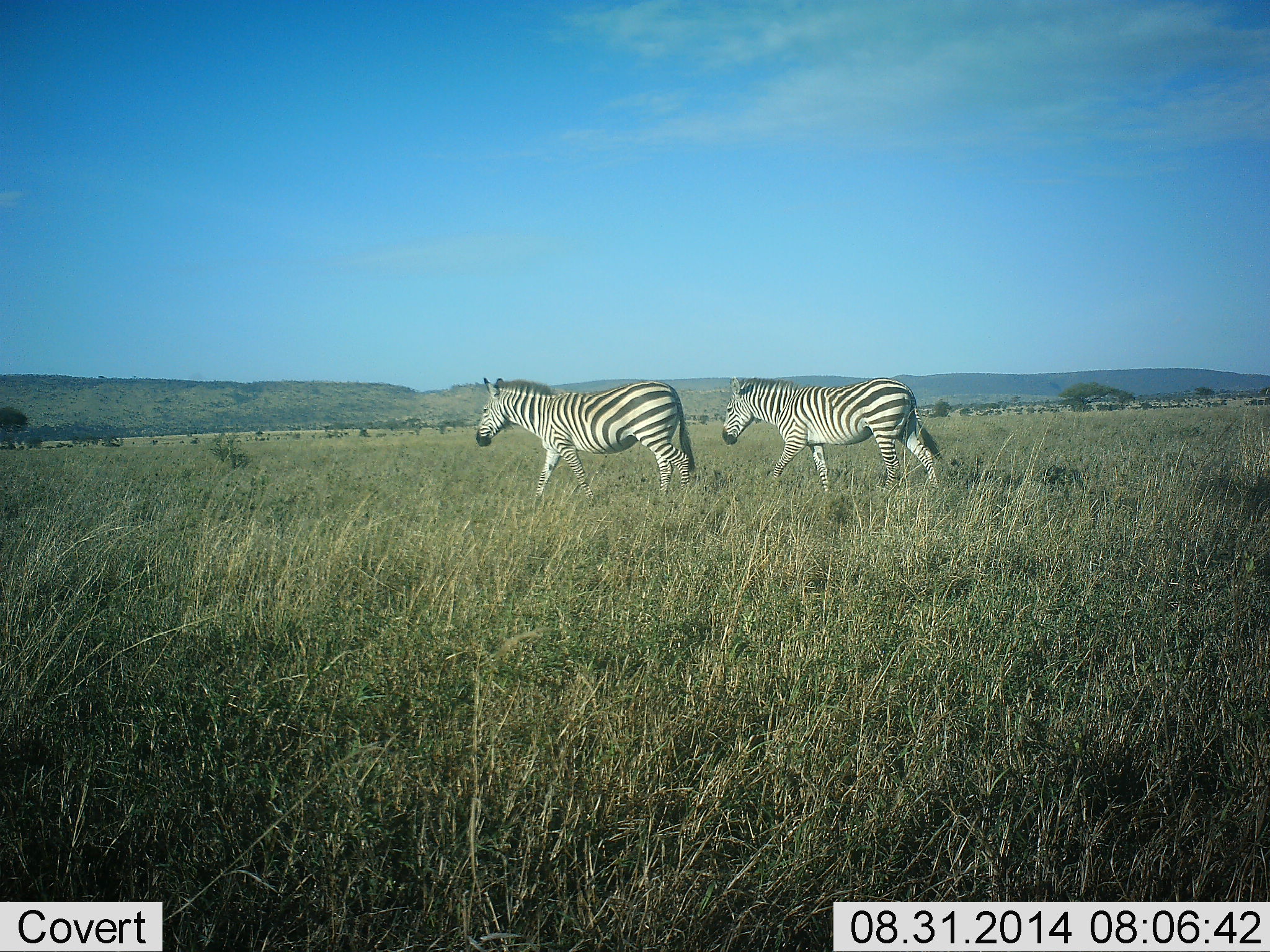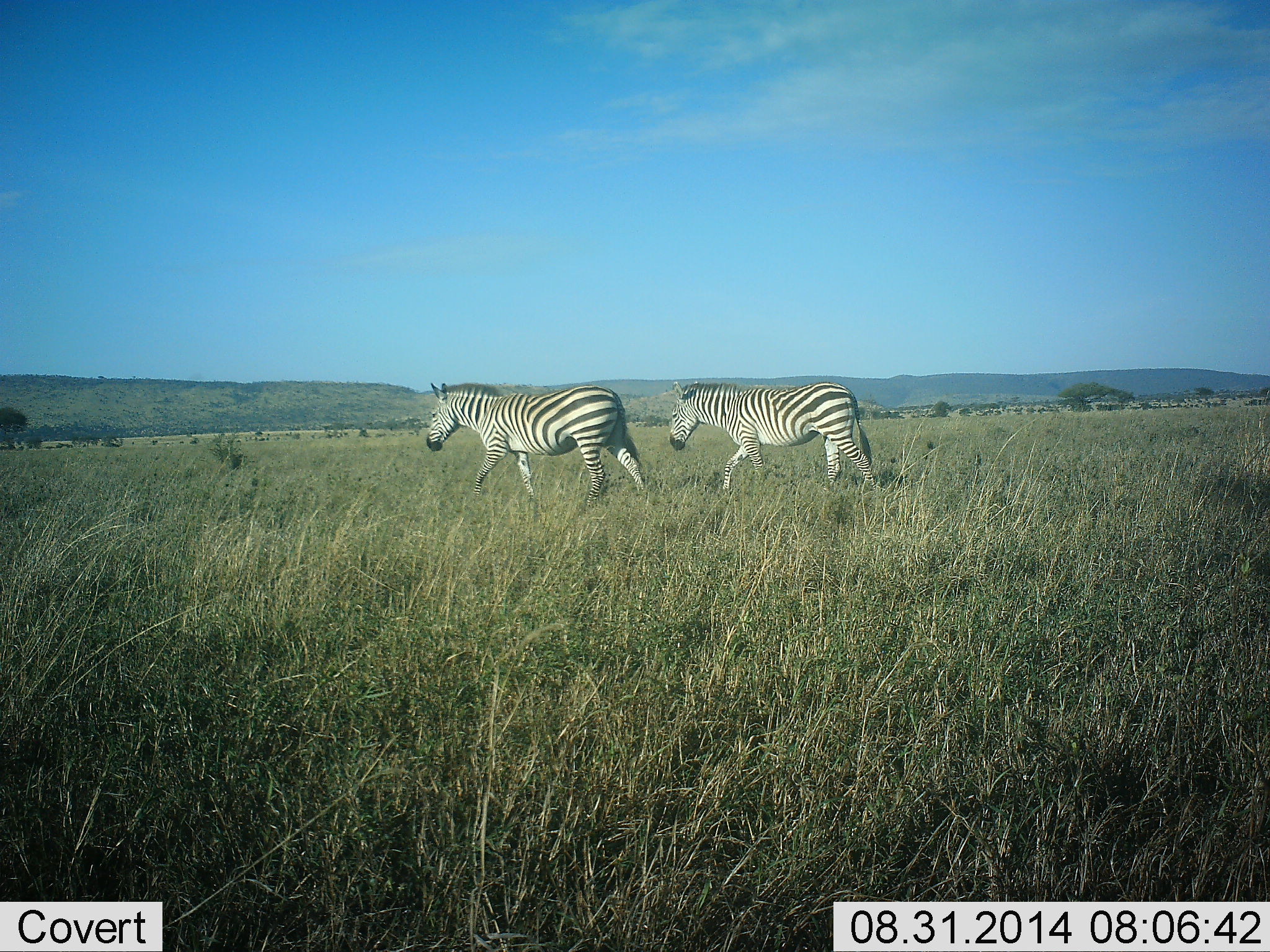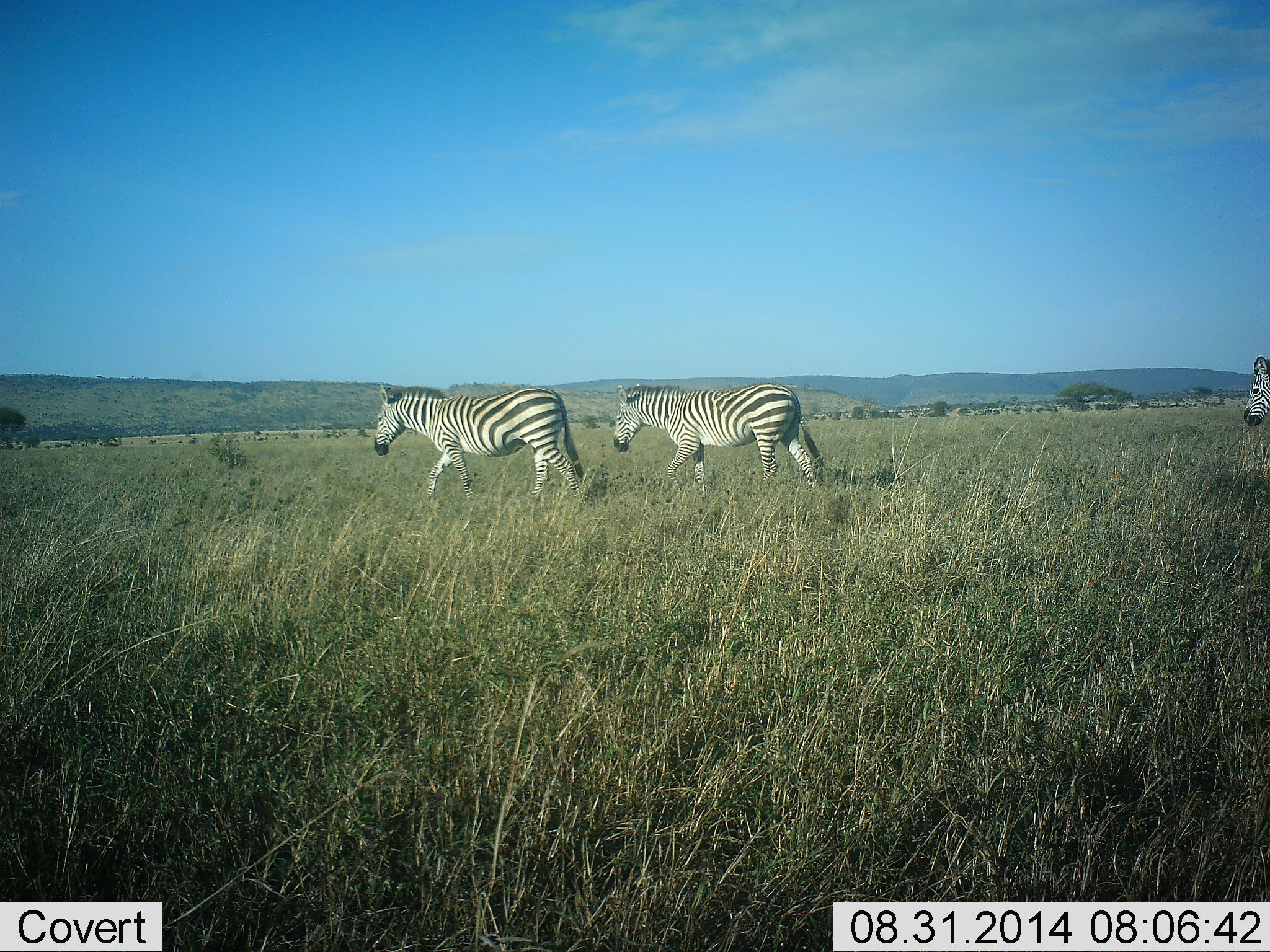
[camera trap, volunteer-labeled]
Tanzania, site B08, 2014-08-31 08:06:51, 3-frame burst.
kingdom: Animalia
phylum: Chordata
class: Mammalia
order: Perissodactyla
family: Equidae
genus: Equus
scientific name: Equus quagga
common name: plains zebra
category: zebra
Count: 2.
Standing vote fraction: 0%.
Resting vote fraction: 0%.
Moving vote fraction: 100%.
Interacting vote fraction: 0%.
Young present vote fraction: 0%.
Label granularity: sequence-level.